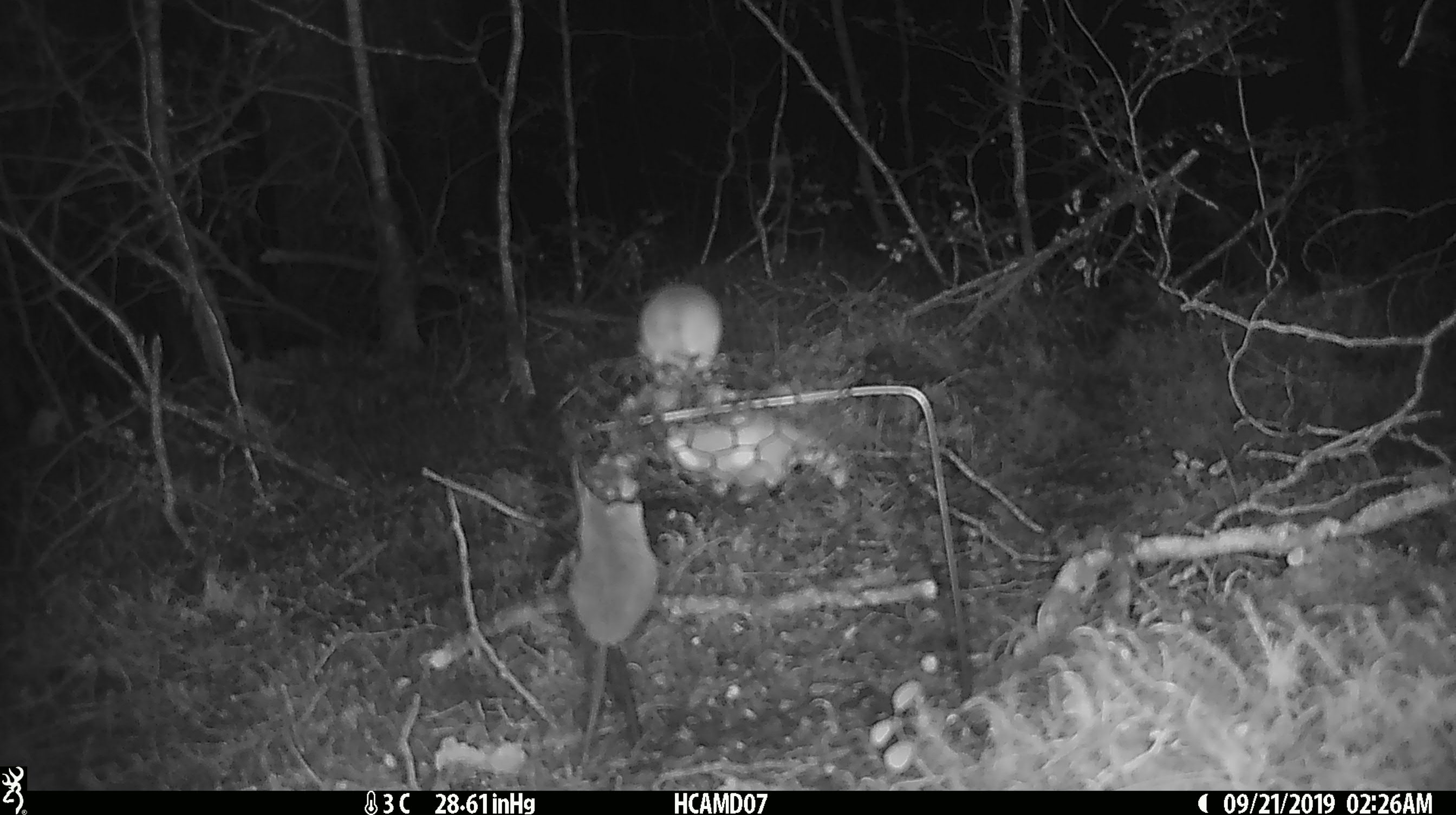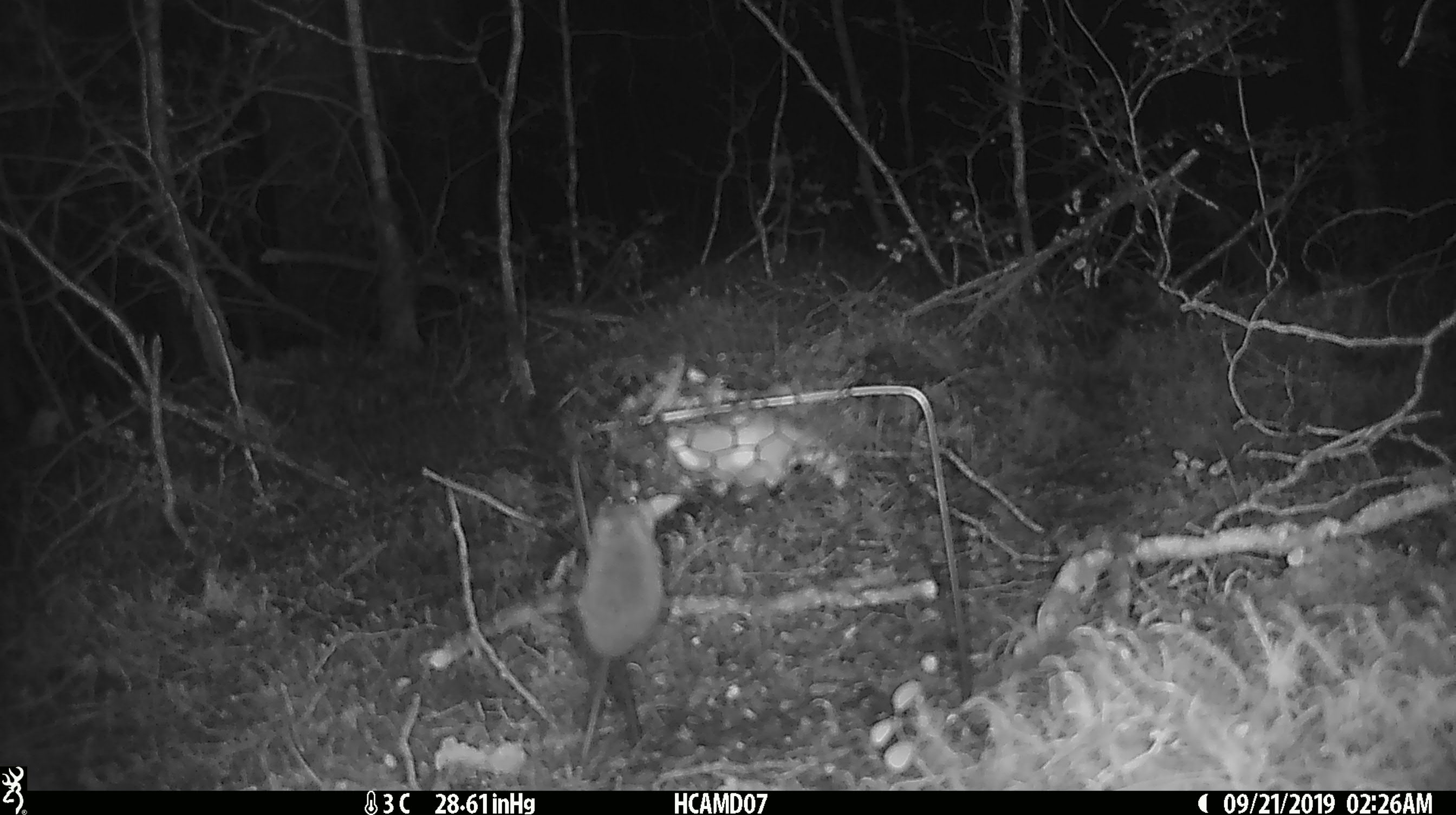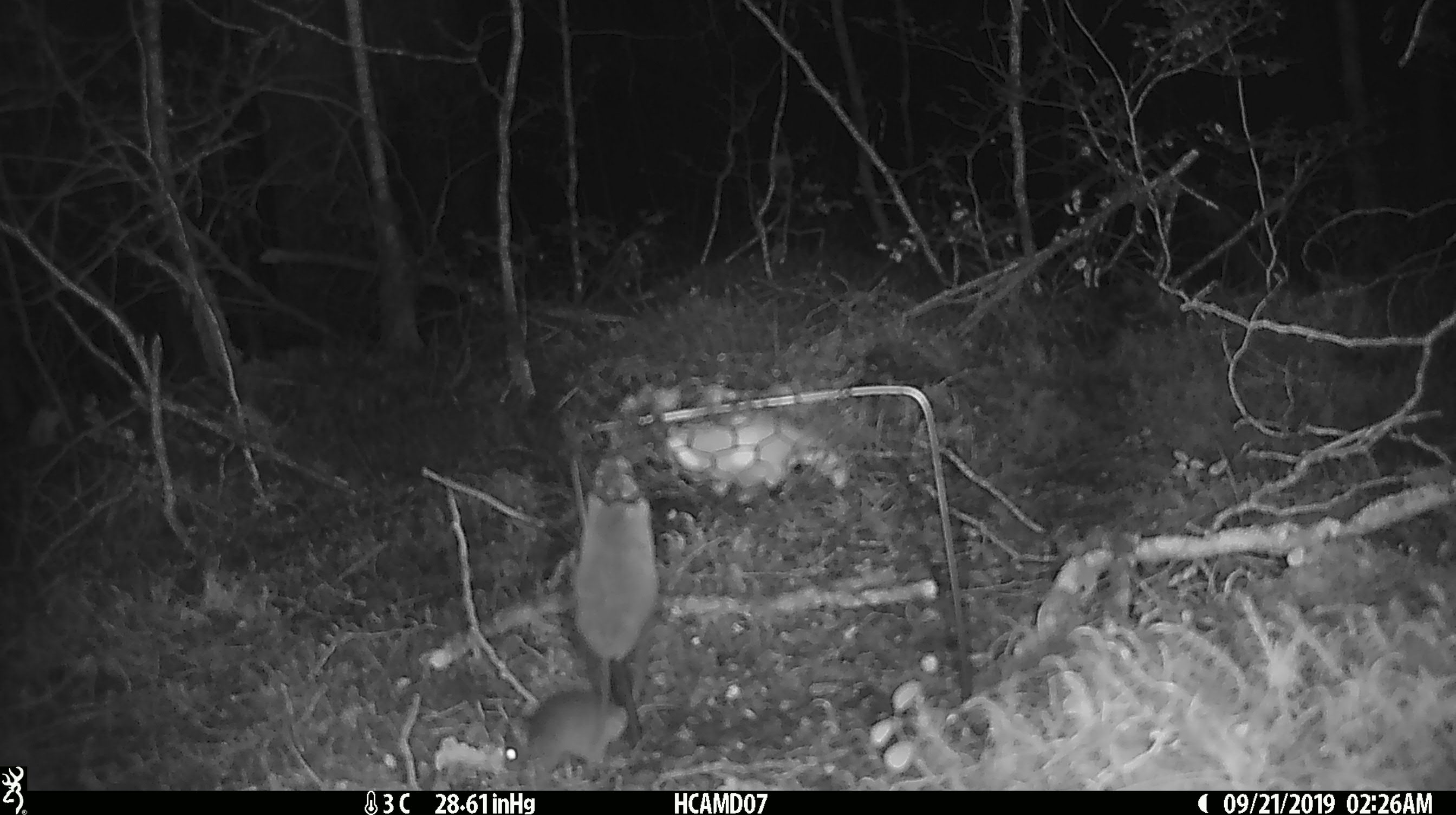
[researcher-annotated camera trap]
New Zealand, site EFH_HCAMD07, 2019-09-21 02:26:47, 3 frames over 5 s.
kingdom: Animalia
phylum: Chordata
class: Mammalia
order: Rodentia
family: Muridae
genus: Mus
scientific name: Mus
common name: mouse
Mouse (Mus).